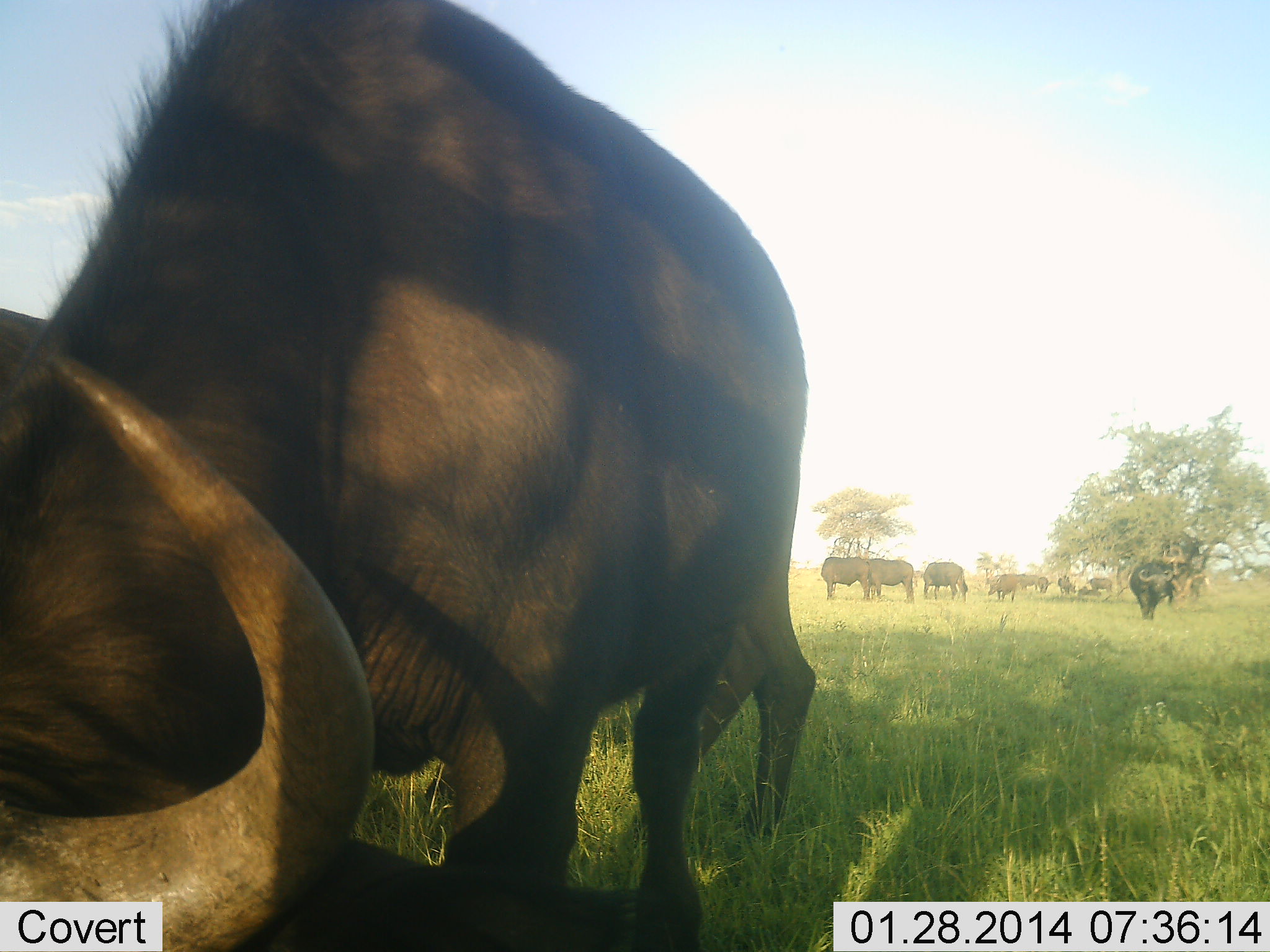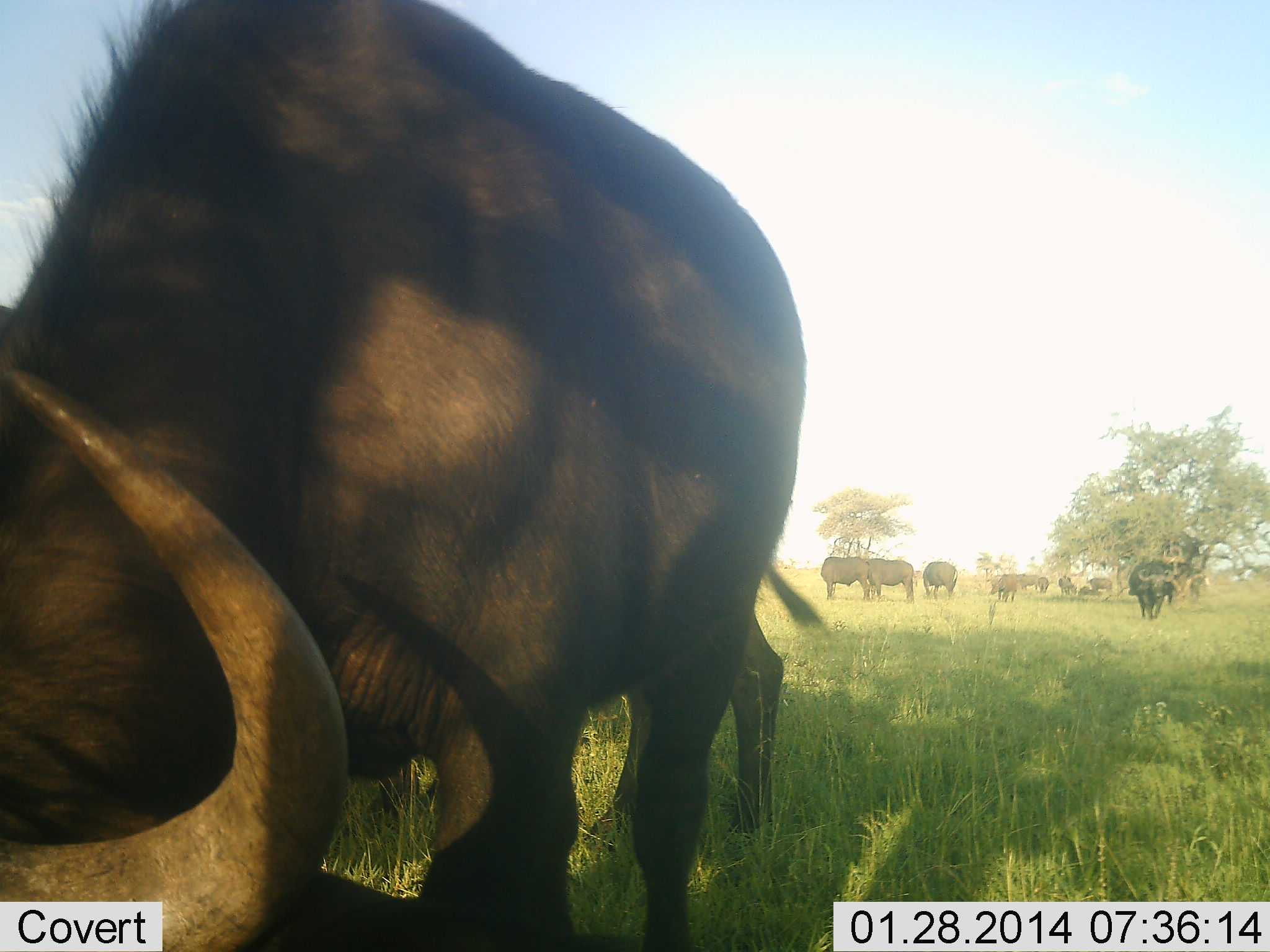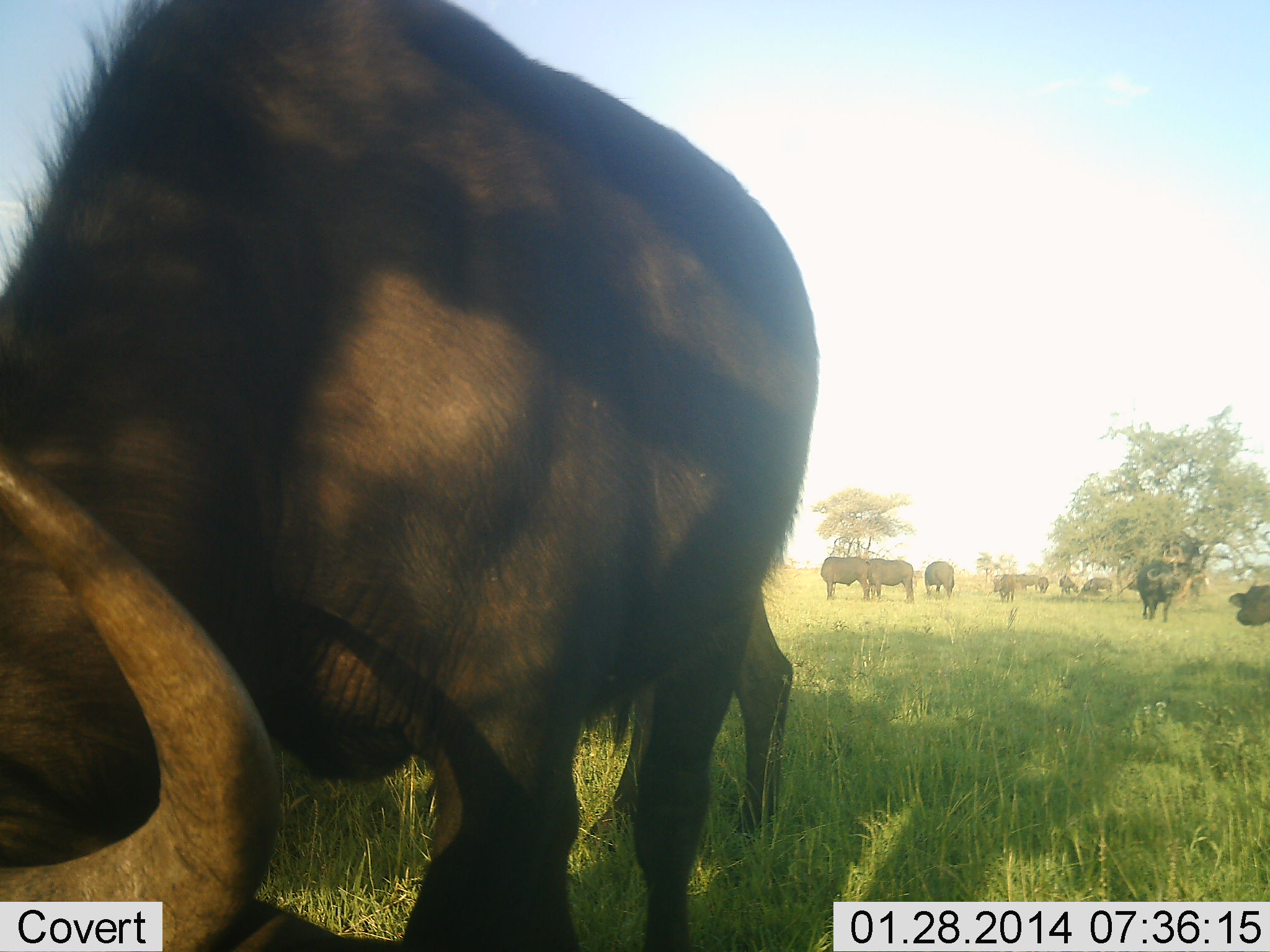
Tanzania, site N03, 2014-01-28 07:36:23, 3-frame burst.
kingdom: Animalia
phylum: Chordata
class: Mammalia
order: Artiodactyla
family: Bovidae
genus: Syncerus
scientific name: Syncerus caffer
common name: cape buffalo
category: buffalo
Buffalo (cape buffalo) (Syncerus caffer), count 10. Behavior (volunteer vote fractions): standing 63%, resting 7%, moving 30%, interacting 0%. Young present (vote fraction): 4%. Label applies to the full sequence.